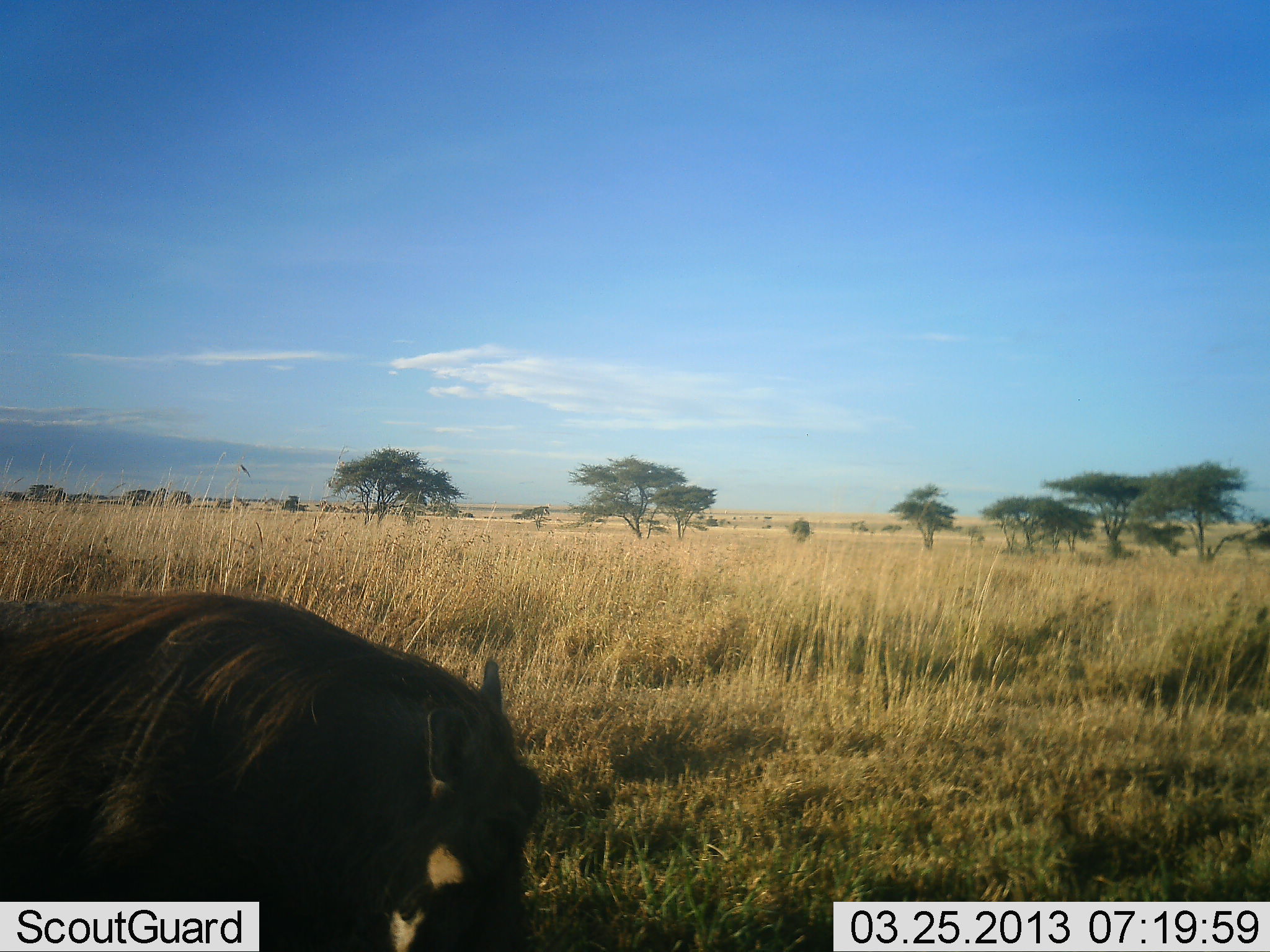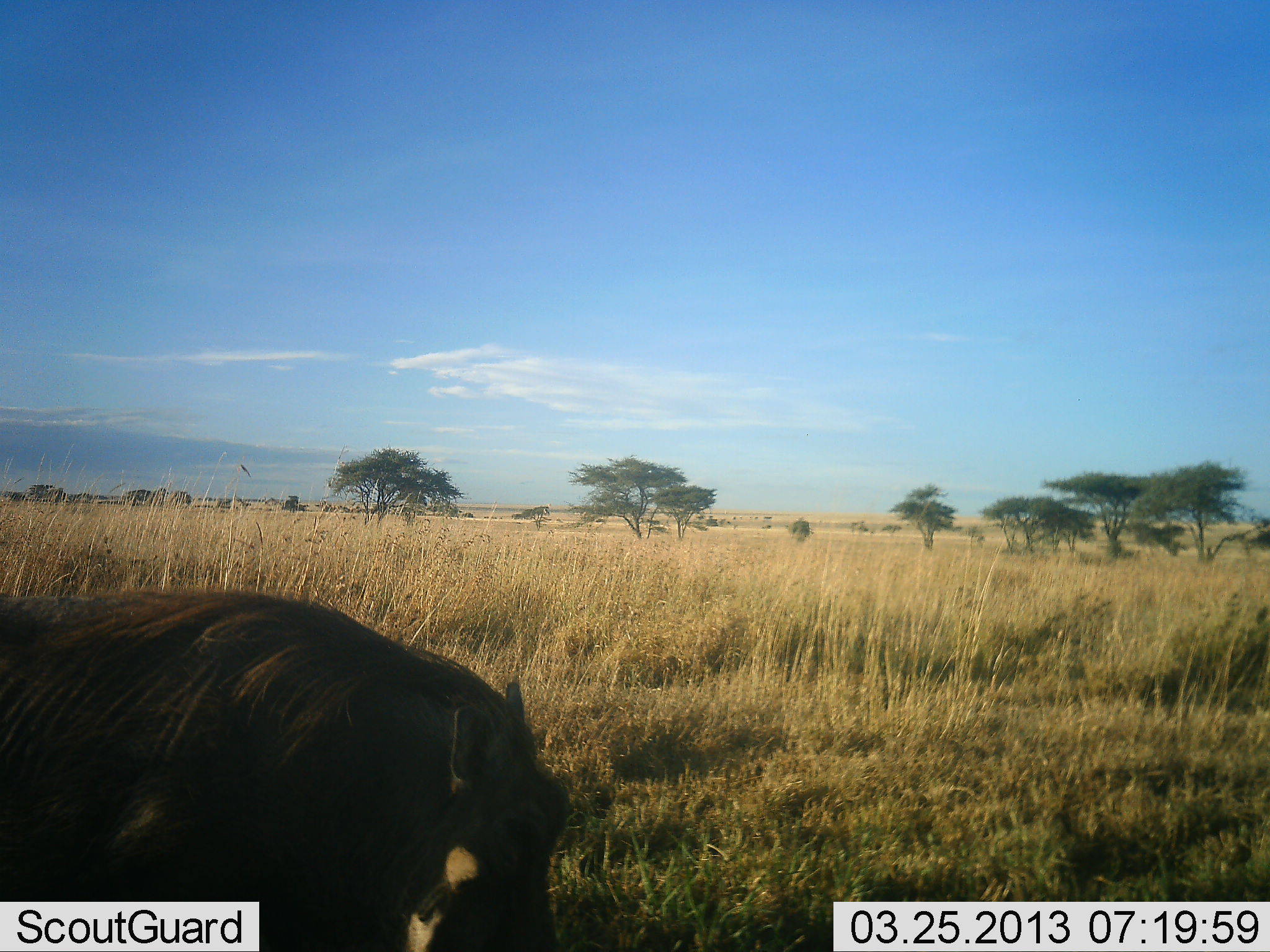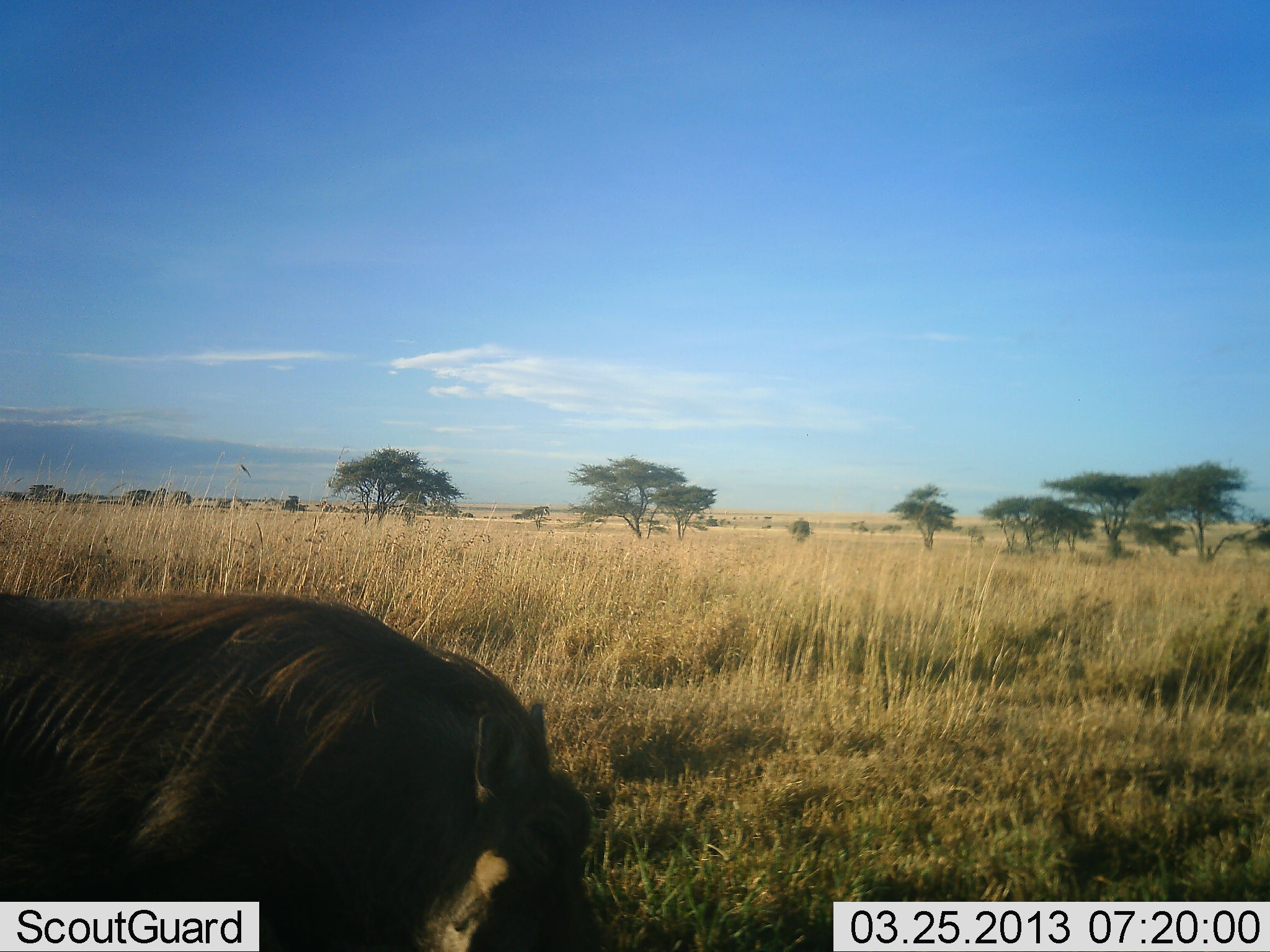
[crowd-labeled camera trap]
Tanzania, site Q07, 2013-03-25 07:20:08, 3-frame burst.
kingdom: Animalia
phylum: Chordata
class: Mammalia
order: Artiodactyla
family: Suidae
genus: Phacochoerus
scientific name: Phacochoerus africanus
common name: warthog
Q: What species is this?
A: Warthog (Phacochoerus africanus).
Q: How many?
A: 1.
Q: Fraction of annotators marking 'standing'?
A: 39%.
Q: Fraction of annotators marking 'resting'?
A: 0%.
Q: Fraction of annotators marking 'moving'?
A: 29%.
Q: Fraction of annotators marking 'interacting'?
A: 0%.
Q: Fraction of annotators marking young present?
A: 0%.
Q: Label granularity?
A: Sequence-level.